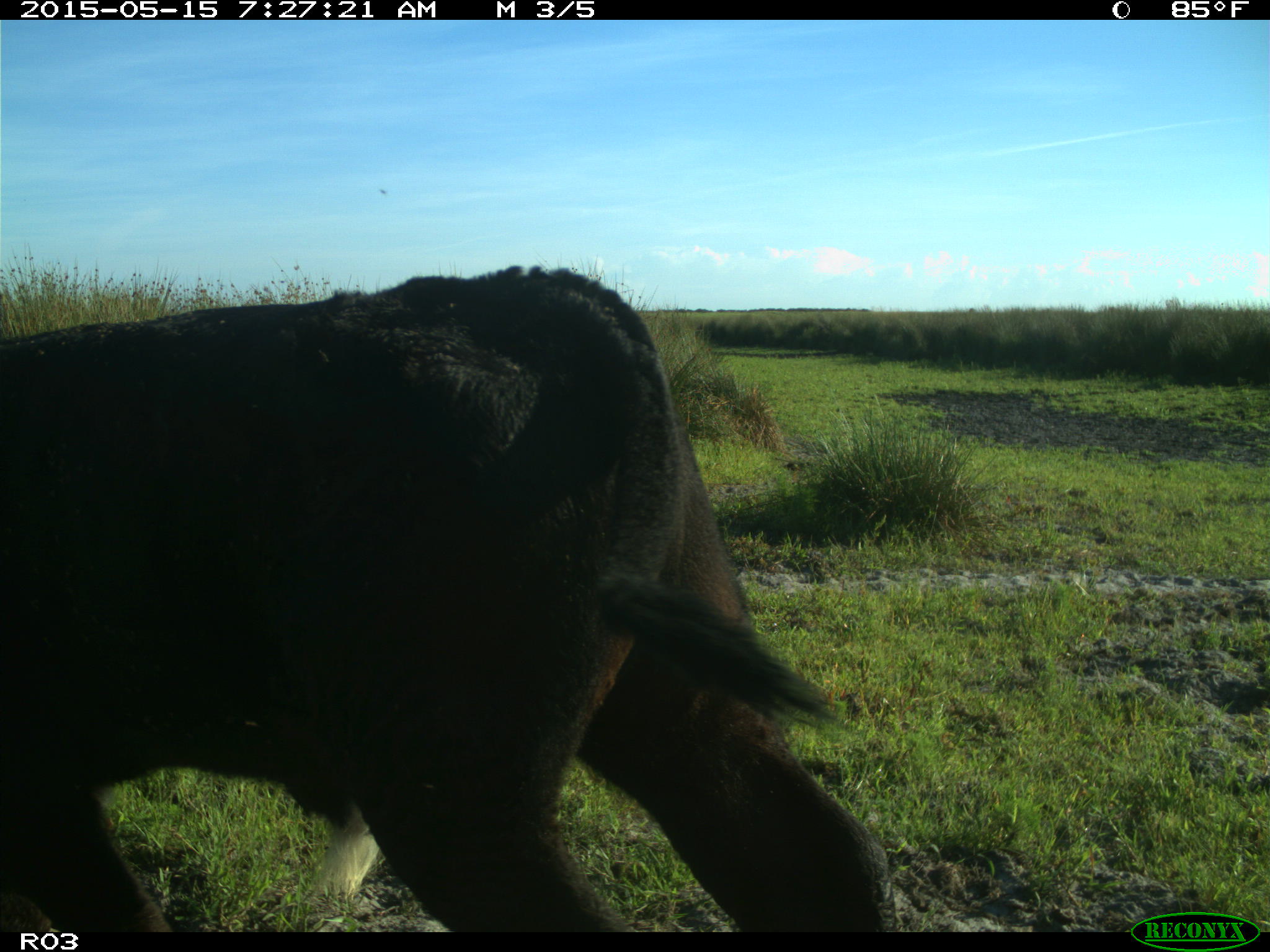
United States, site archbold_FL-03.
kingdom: Animalia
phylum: Chordata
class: Mammalia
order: Artiodactyla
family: Bovidae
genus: Bos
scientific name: Bos taurus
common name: domestic cow